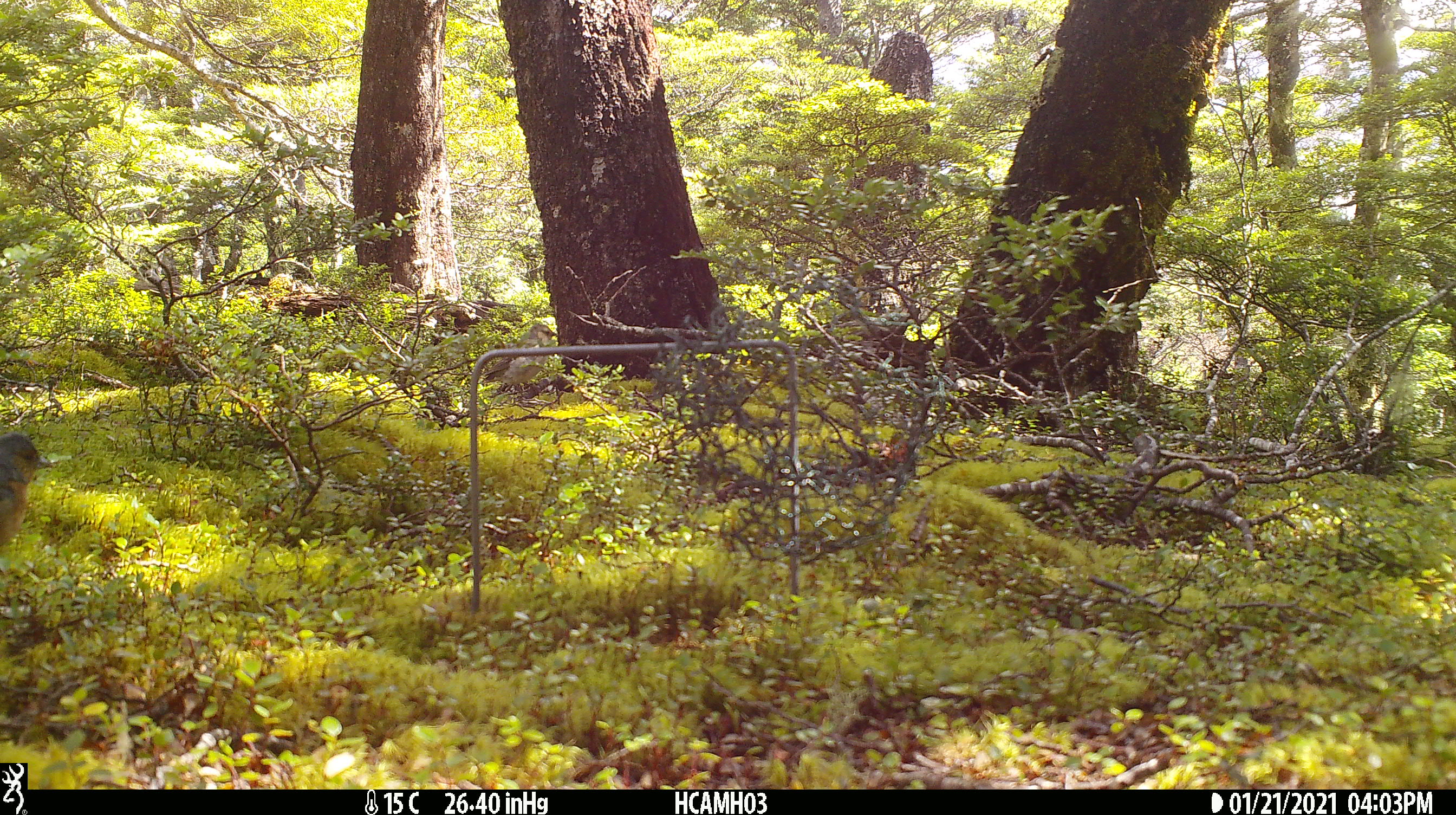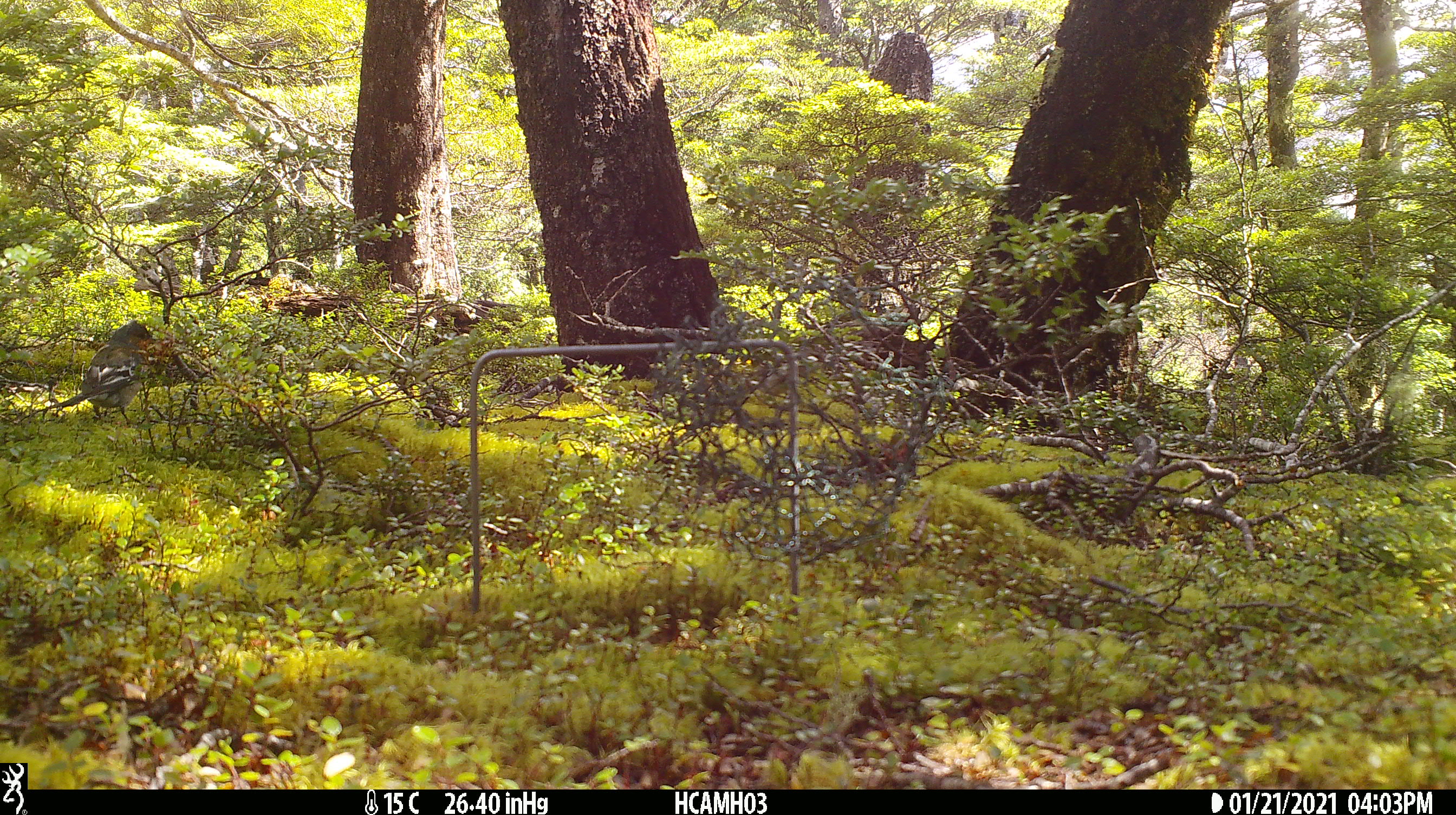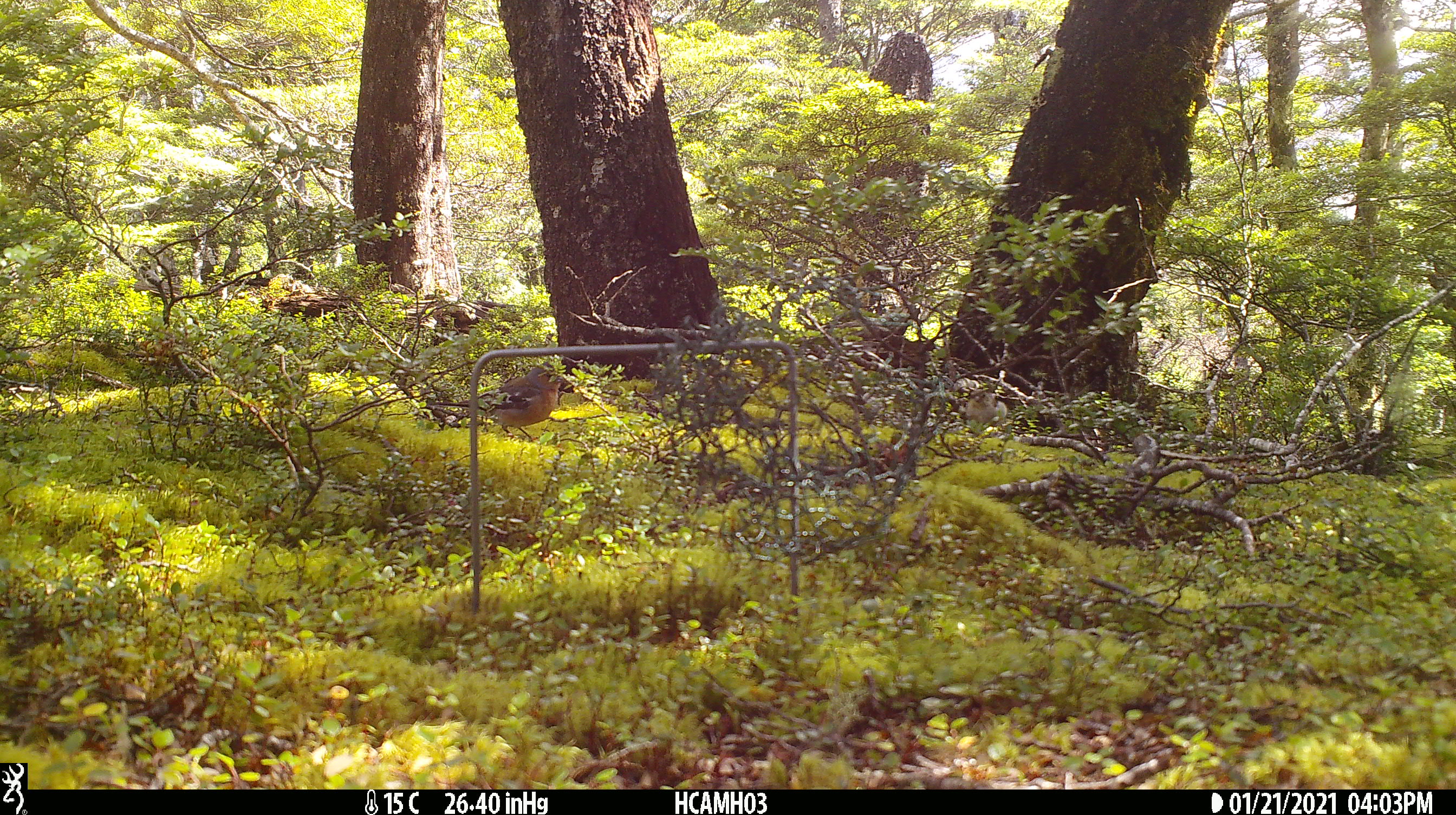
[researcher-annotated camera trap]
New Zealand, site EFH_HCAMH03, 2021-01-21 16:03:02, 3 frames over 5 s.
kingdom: Animalia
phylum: Chordata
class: Aves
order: Passeriformes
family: Fringillidae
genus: Fringilla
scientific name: Fringilla coelebs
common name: common chaffinch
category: chaffinch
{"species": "chaffinch (common chaffinch) (Fringilla coelebs)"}